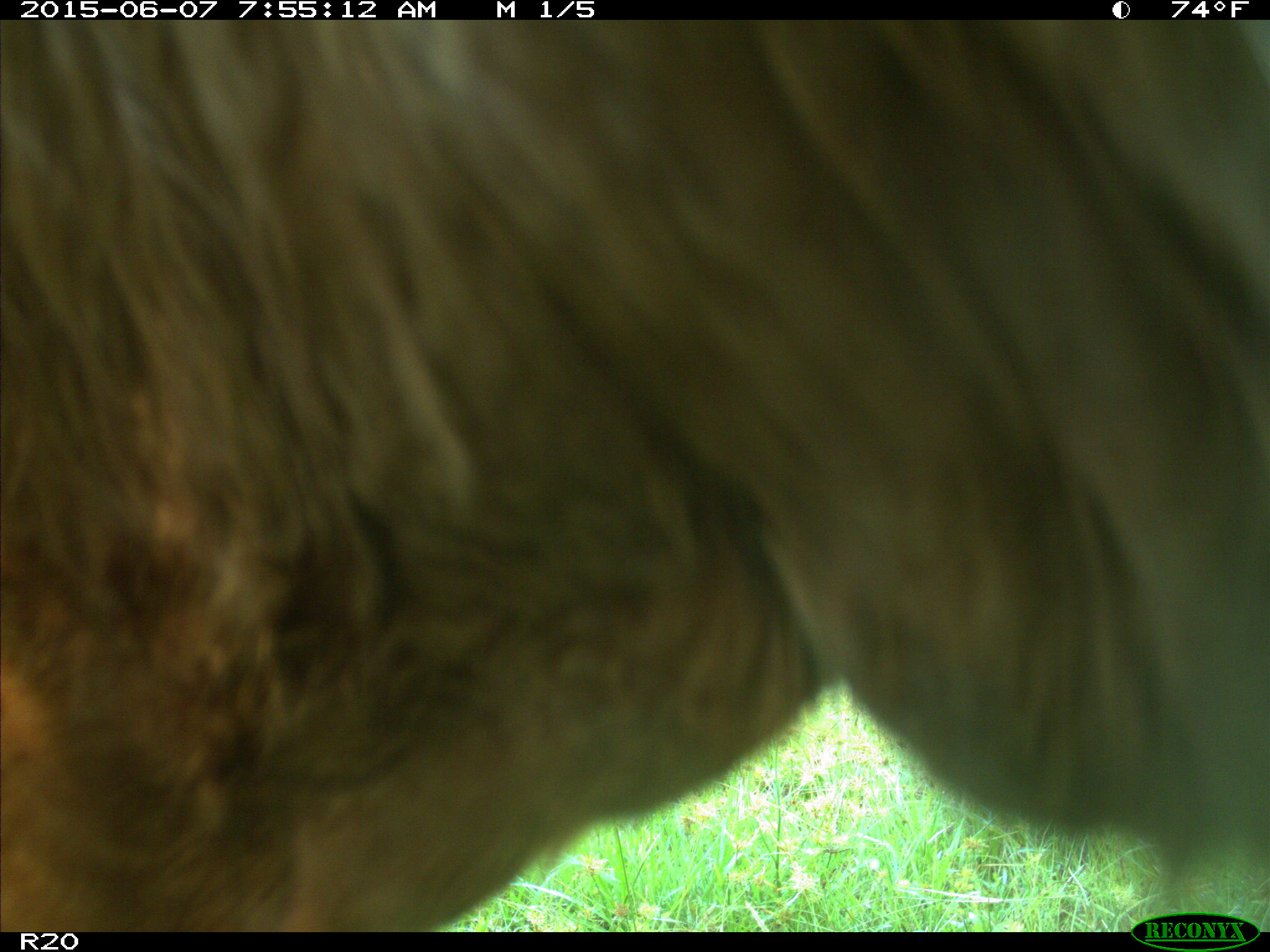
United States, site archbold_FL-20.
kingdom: Animalia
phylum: Chordata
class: Mammalia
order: Artiodactyla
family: Bovidae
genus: Bos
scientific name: Bos taurus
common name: domestic cow